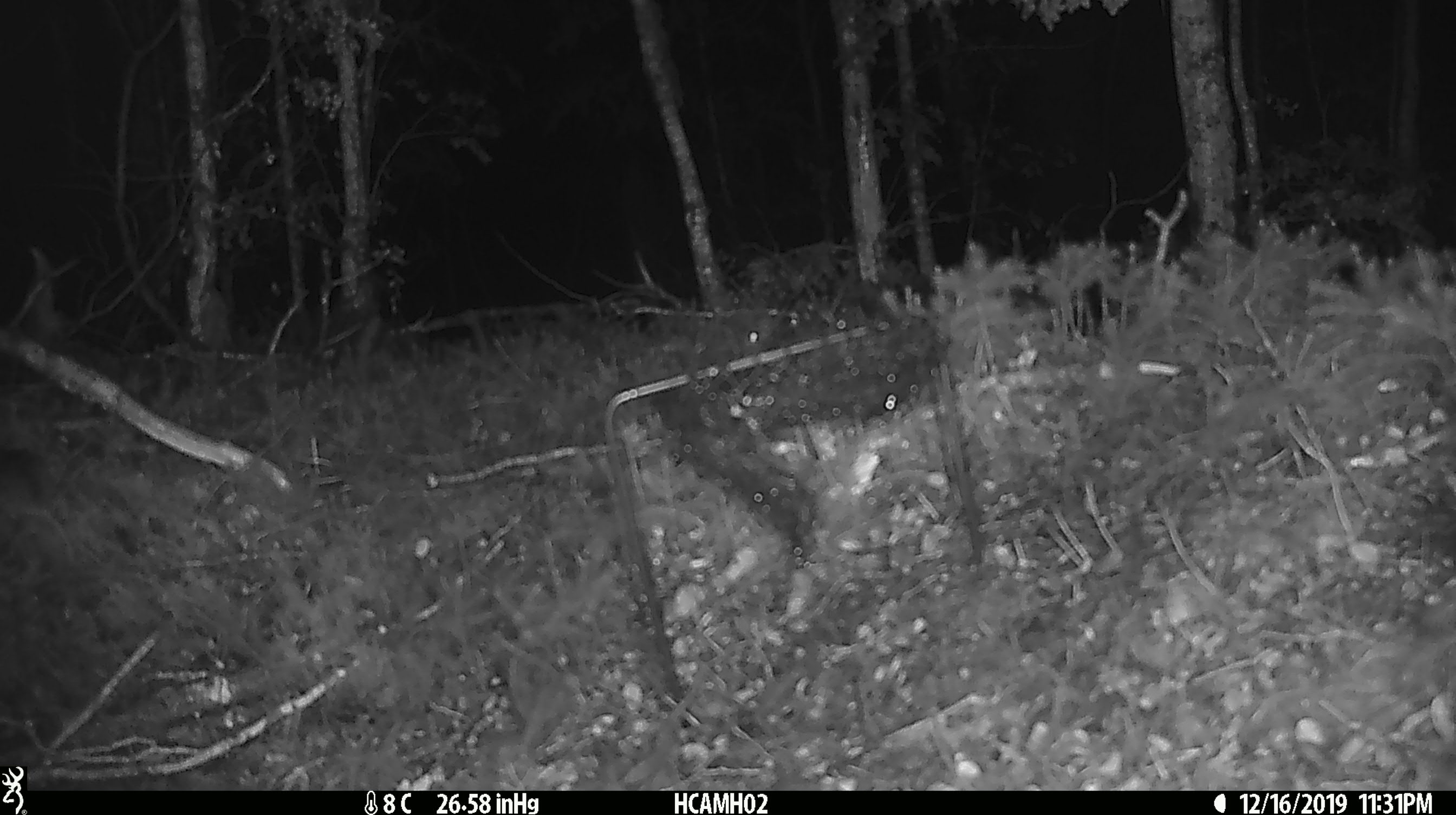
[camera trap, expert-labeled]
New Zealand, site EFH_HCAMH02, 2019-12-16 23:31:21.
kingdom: Animalia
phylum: Chordata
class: Mammalia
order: Rodentia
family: Muridae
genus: Mus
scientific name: Mus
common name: mouse